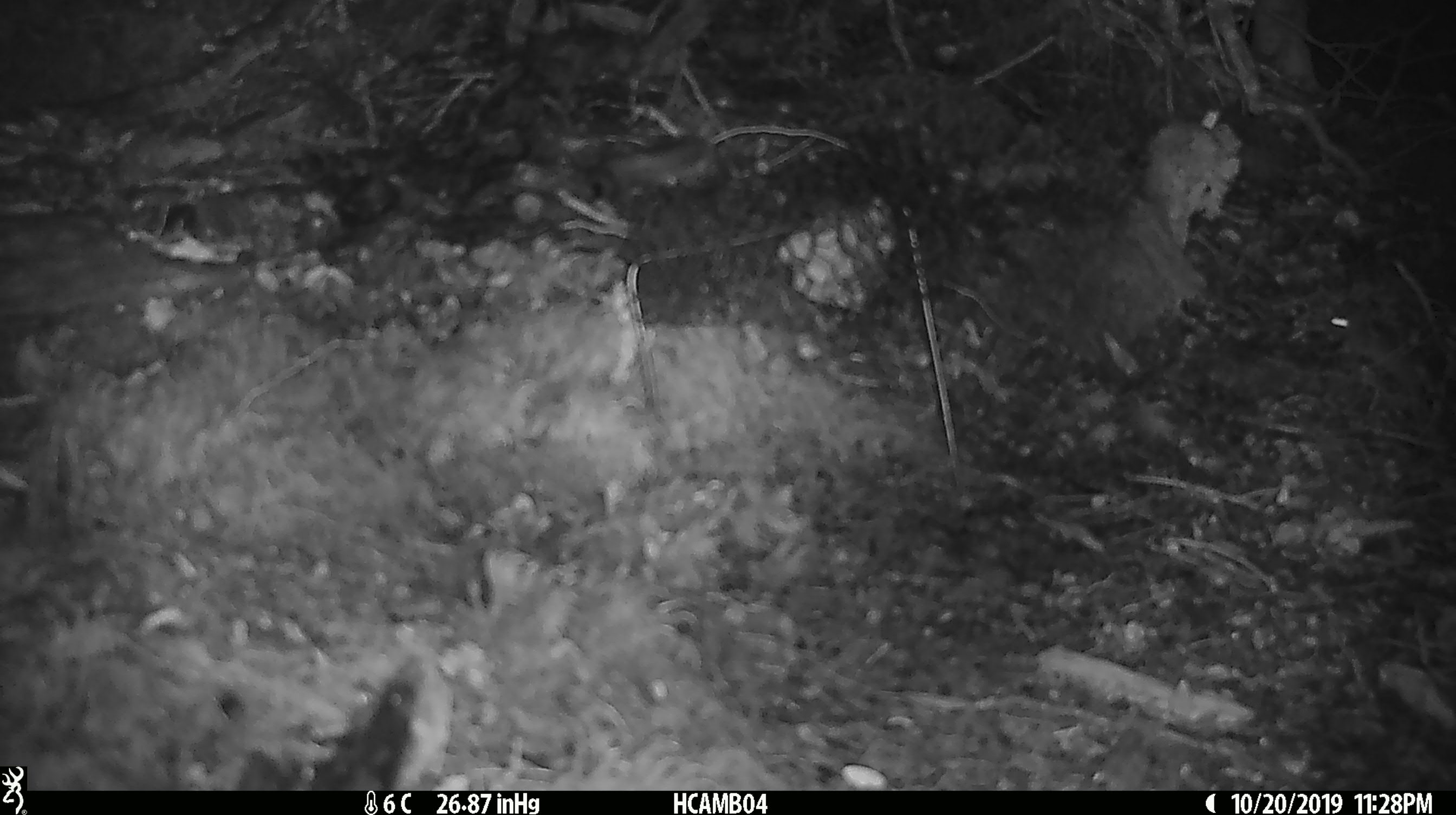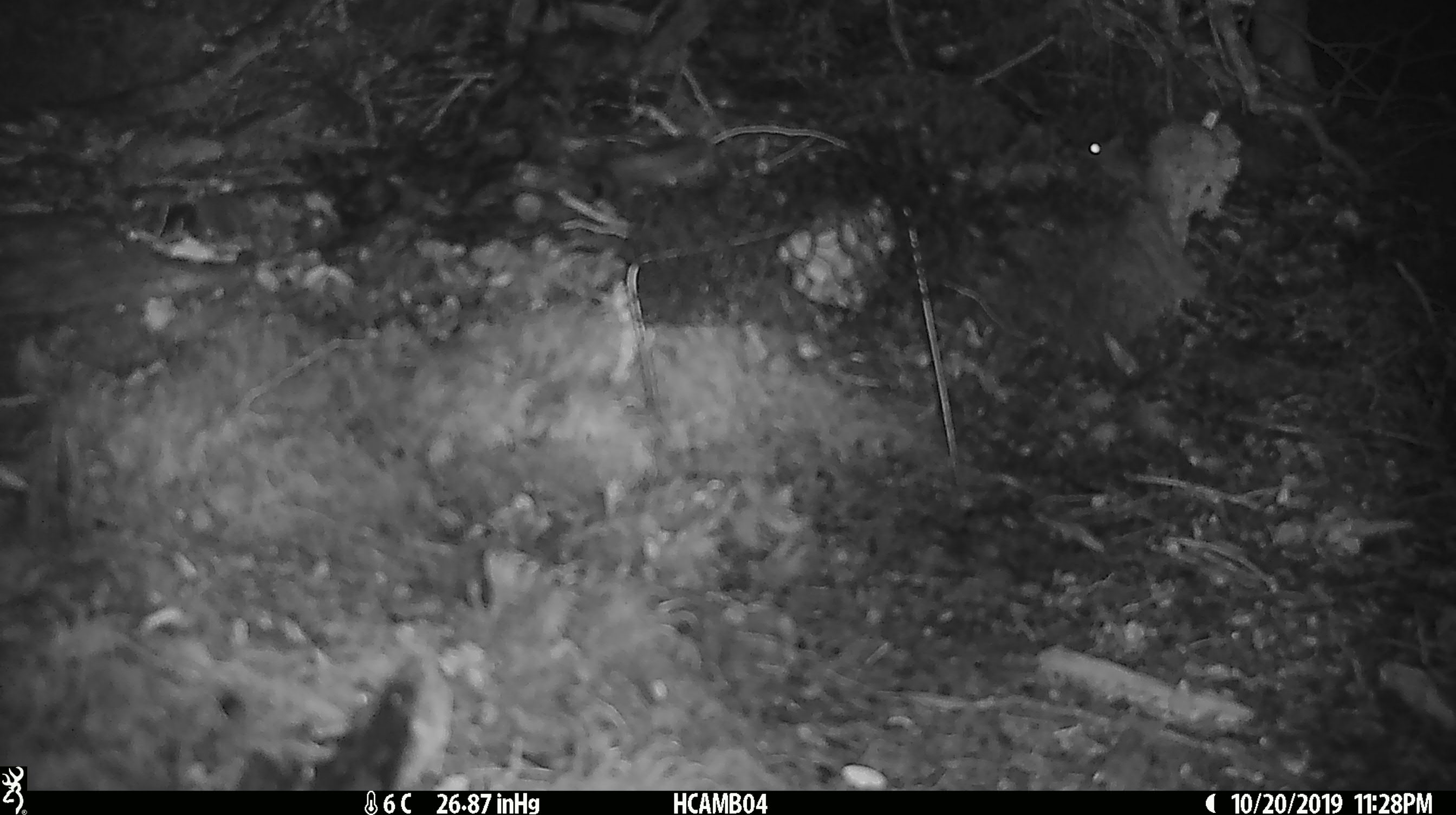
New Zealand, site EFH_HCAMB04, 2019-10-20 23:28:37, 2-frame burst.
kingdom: Animalia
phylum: Chordata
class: Mammalia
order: Rodentia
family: Muridae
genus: Mus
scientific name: Mus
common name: mouse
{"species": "mouse (Mus)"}